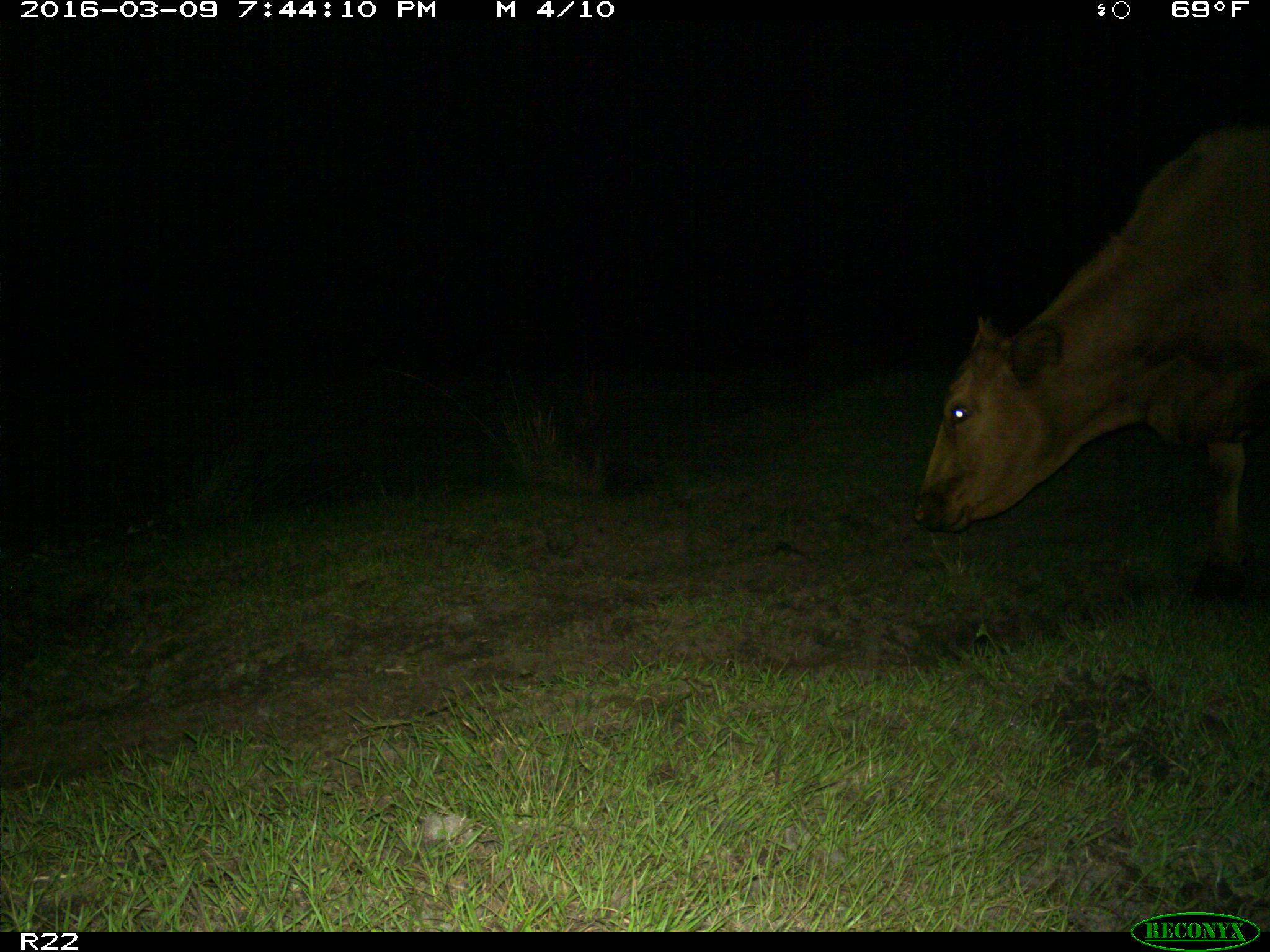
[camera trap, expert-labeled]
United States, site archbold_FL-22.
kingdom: Animalia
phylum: Chordata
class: Mammalia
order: Artiodactyla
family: Bovidae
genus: Bos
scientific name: Bos taurus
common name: domestic cow